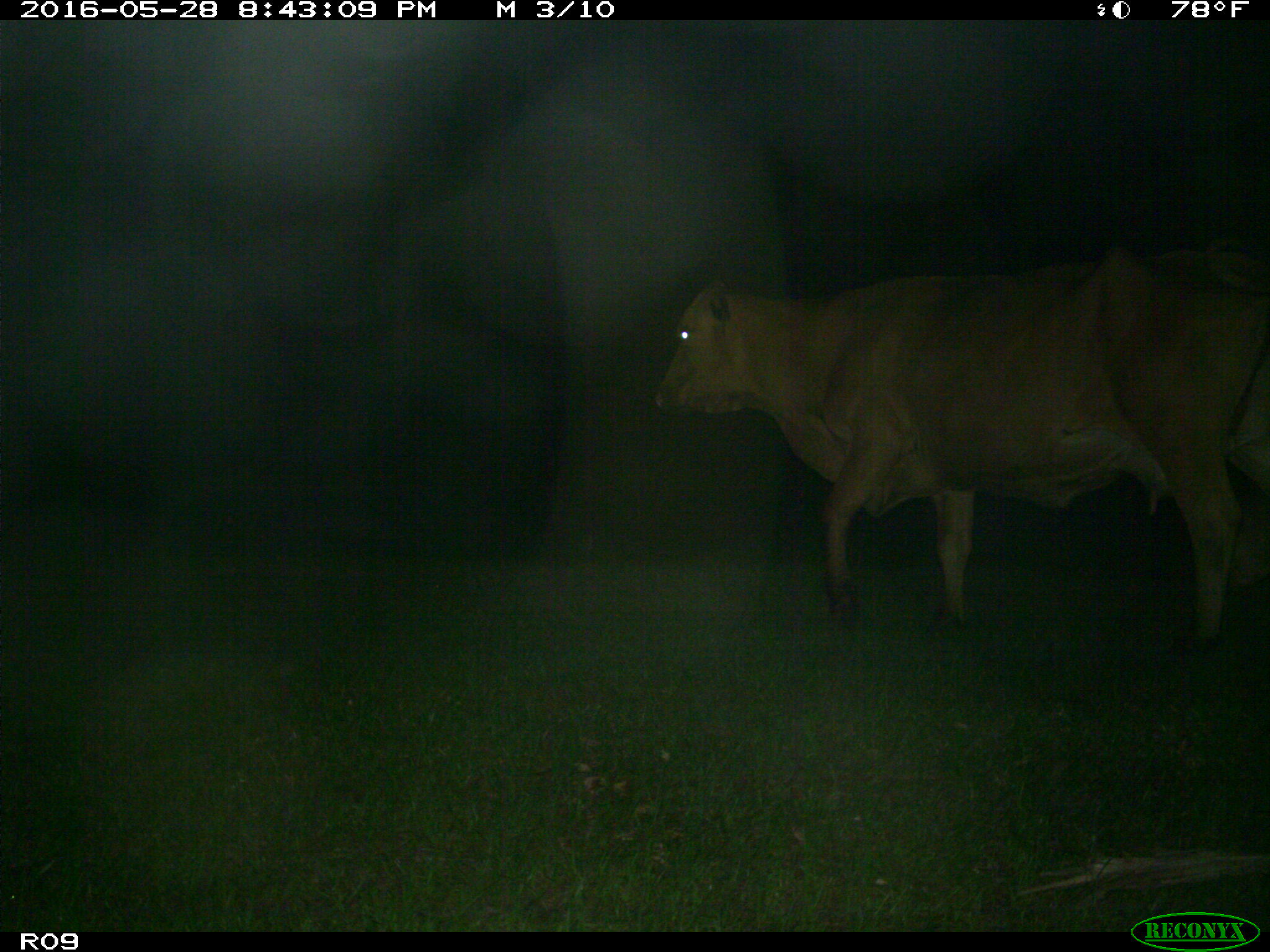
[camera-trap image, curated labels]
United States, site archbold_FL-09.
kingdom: Animalia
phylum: Chordata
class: Mammalia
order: Artiodactyla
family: Bovidae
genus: Bos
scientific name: Bos taurus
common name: domestic cow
Bos taurus (domestic cow).